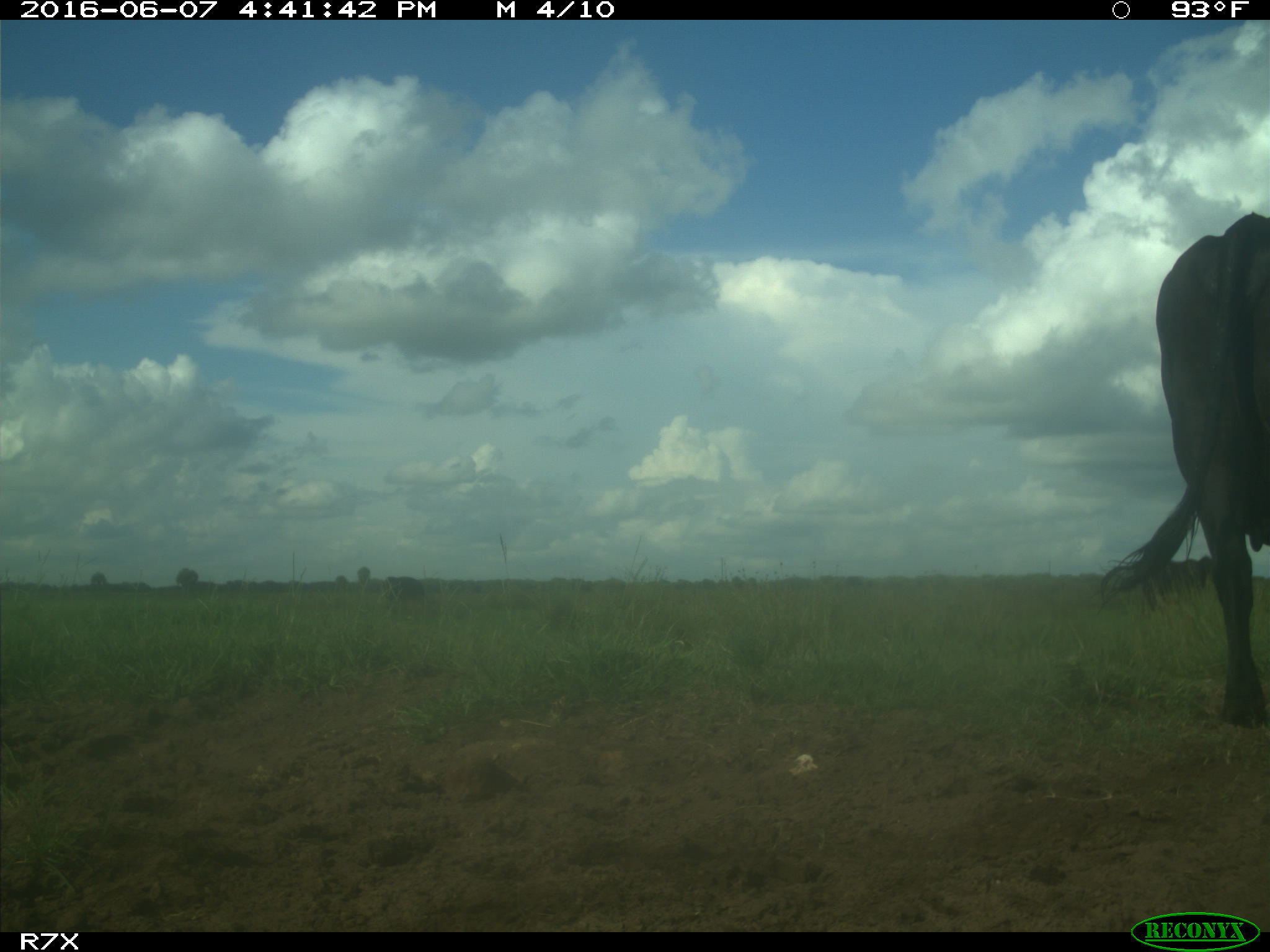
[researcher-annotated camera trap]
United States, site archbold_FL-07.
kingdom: Animalia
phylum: Chordata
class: Mammalia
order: Artiodactyla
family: Bovidae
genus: Bos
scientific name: Bos taurus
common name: domestic cow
Bos taurus (domestic cow).